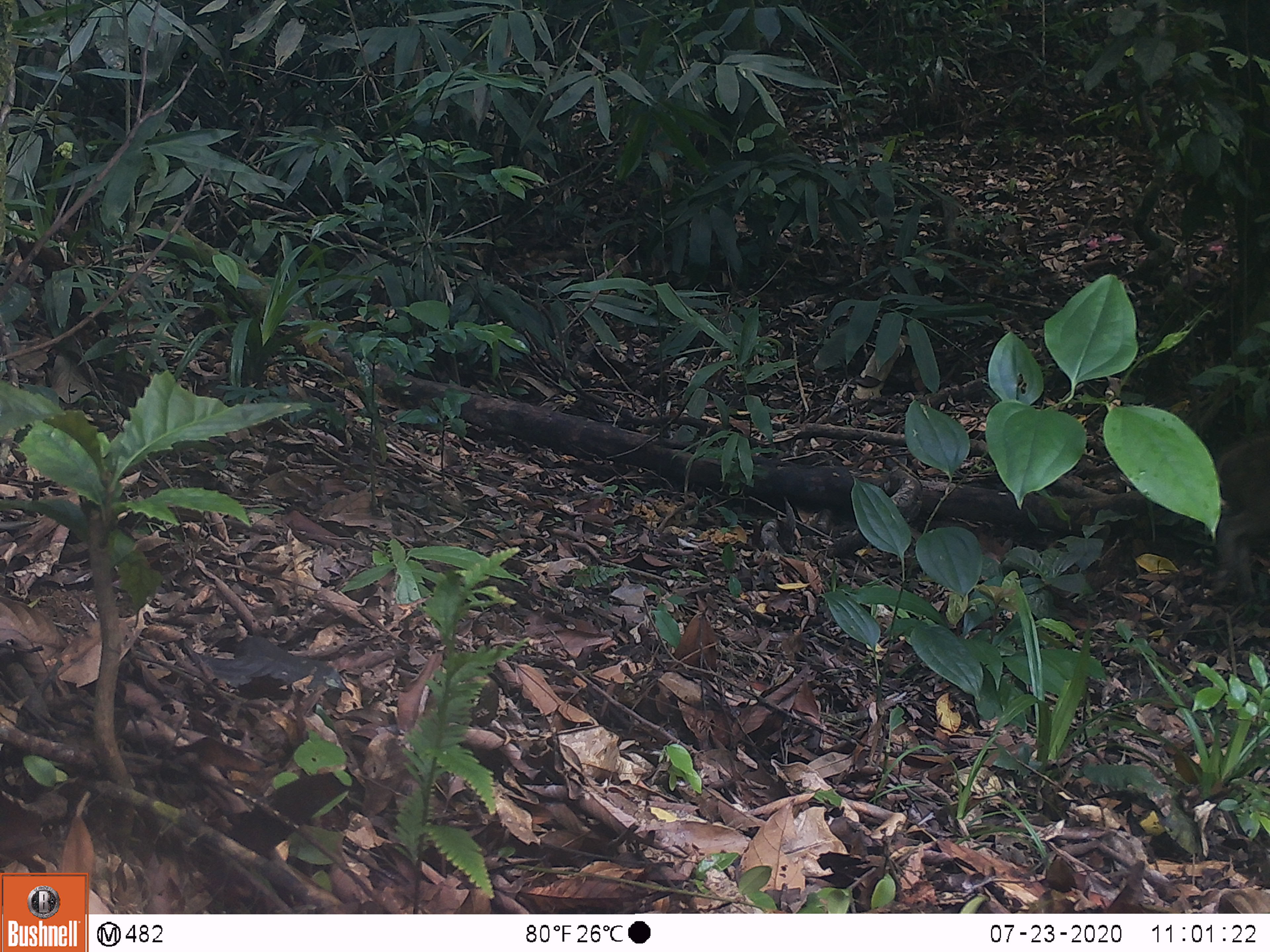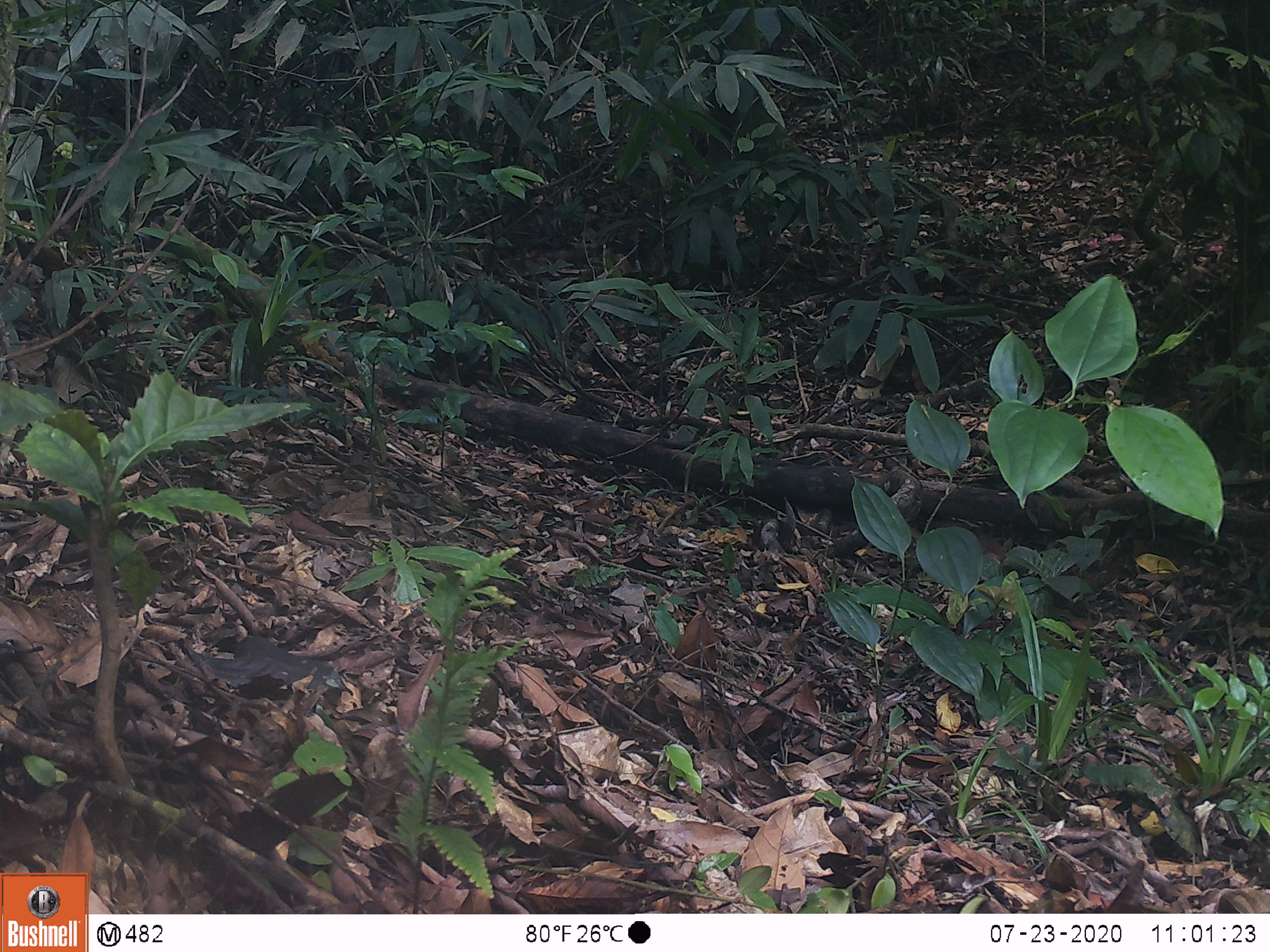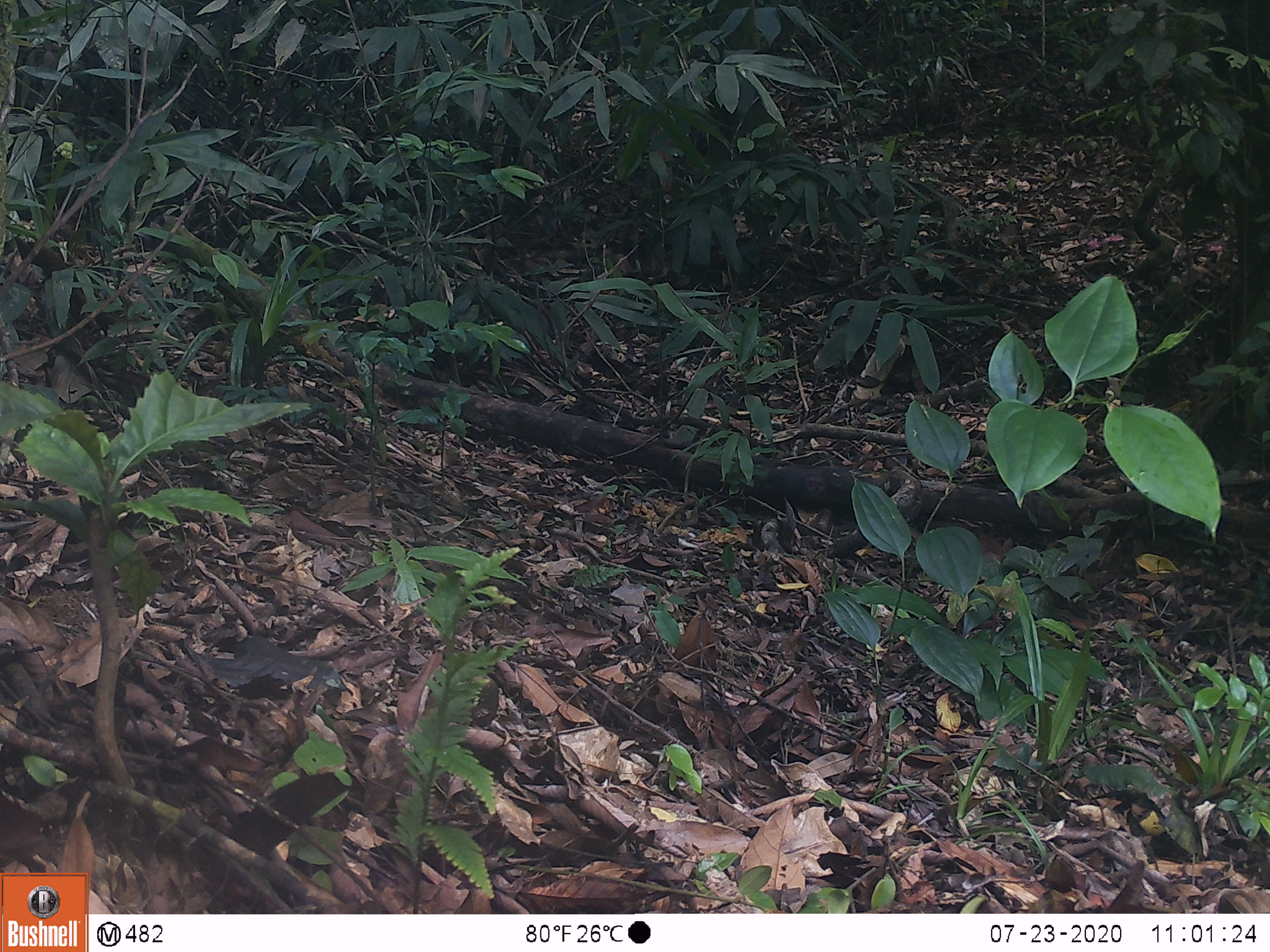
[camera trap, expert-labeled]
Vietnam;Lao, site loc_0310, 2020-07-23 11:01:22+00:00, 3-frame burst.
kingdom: Animalia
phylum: Chordata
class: Mammalia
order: Artiodactyla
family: Suidae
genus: Sus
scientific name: Sus scrofa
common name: eurasian wild pig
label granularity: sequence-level